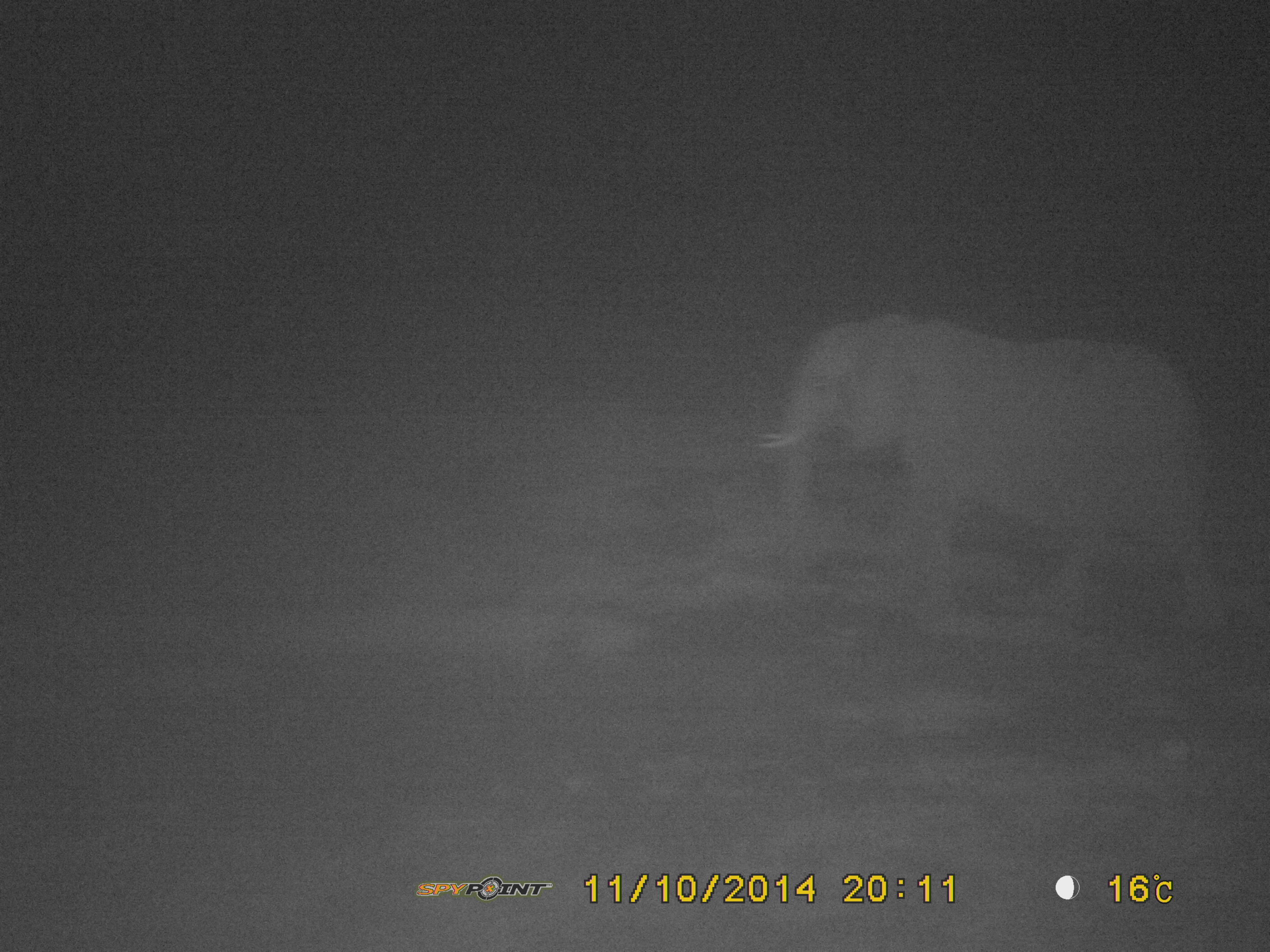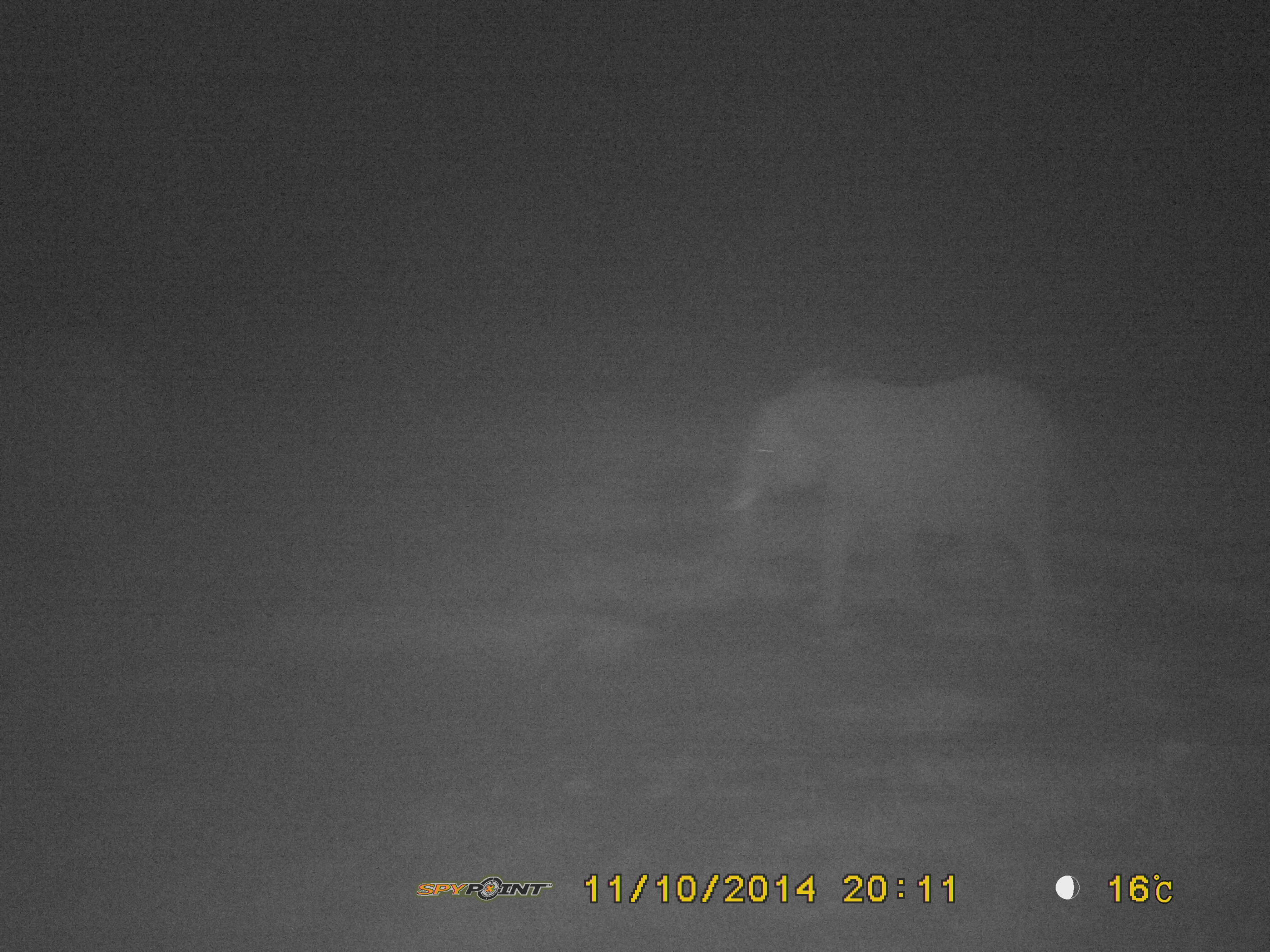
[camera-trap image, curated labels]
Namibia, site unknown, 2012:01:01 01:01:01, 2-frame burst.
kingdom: Animalia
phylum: Chordata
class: Mammalia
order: Proboscidea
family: Elephantidae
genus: Loxodonta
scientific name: Loxodonta africana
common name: african elephant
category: loxodanta africana